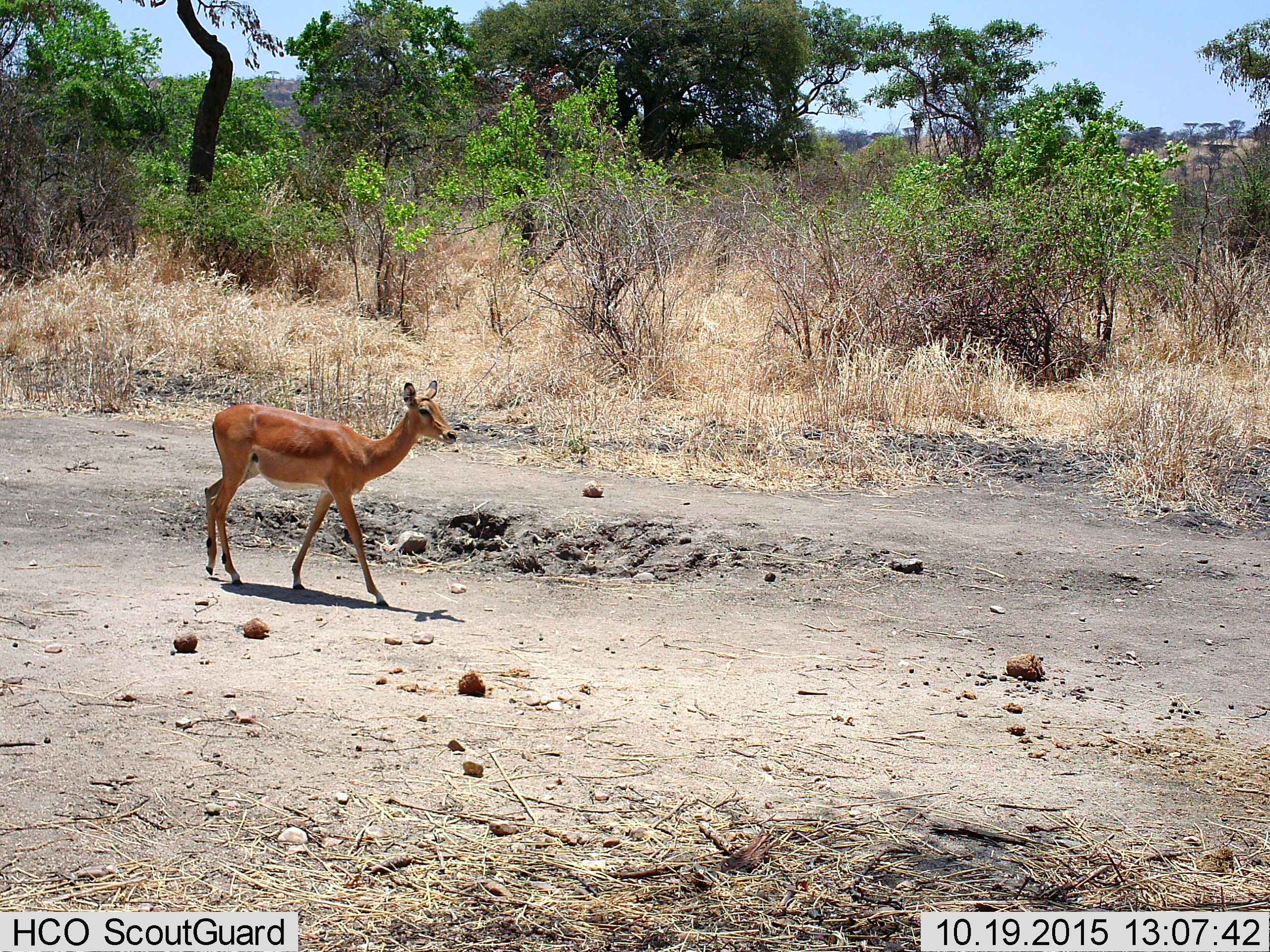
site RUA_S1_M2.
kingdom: Animalia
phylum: Chordata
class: Mammalia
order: Artiodactyla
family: Bovidae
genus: Aepyceros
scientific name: Aepyceros melampus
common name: impala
Impala (Aepyceros melampus), count 1. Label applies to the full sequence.